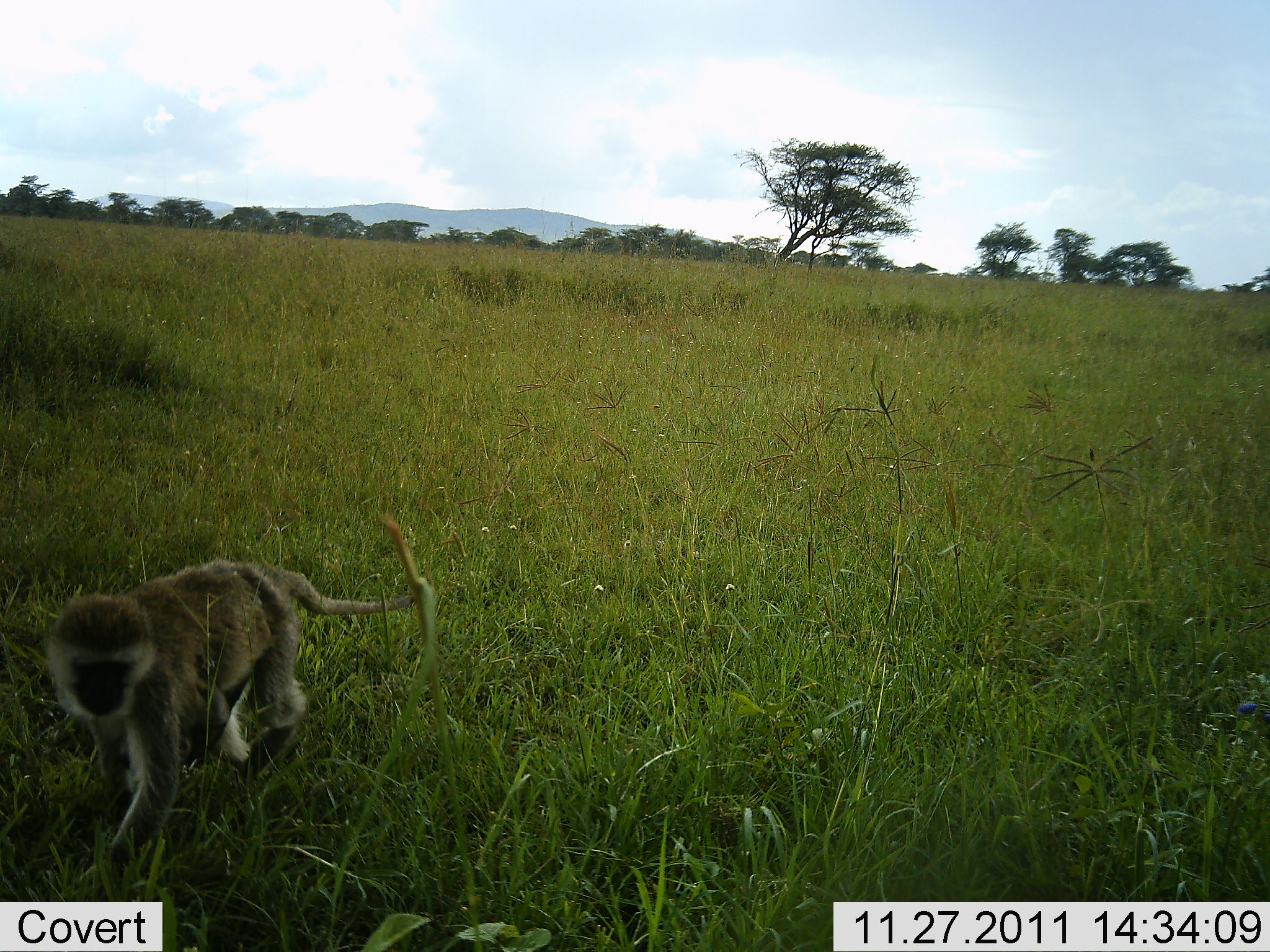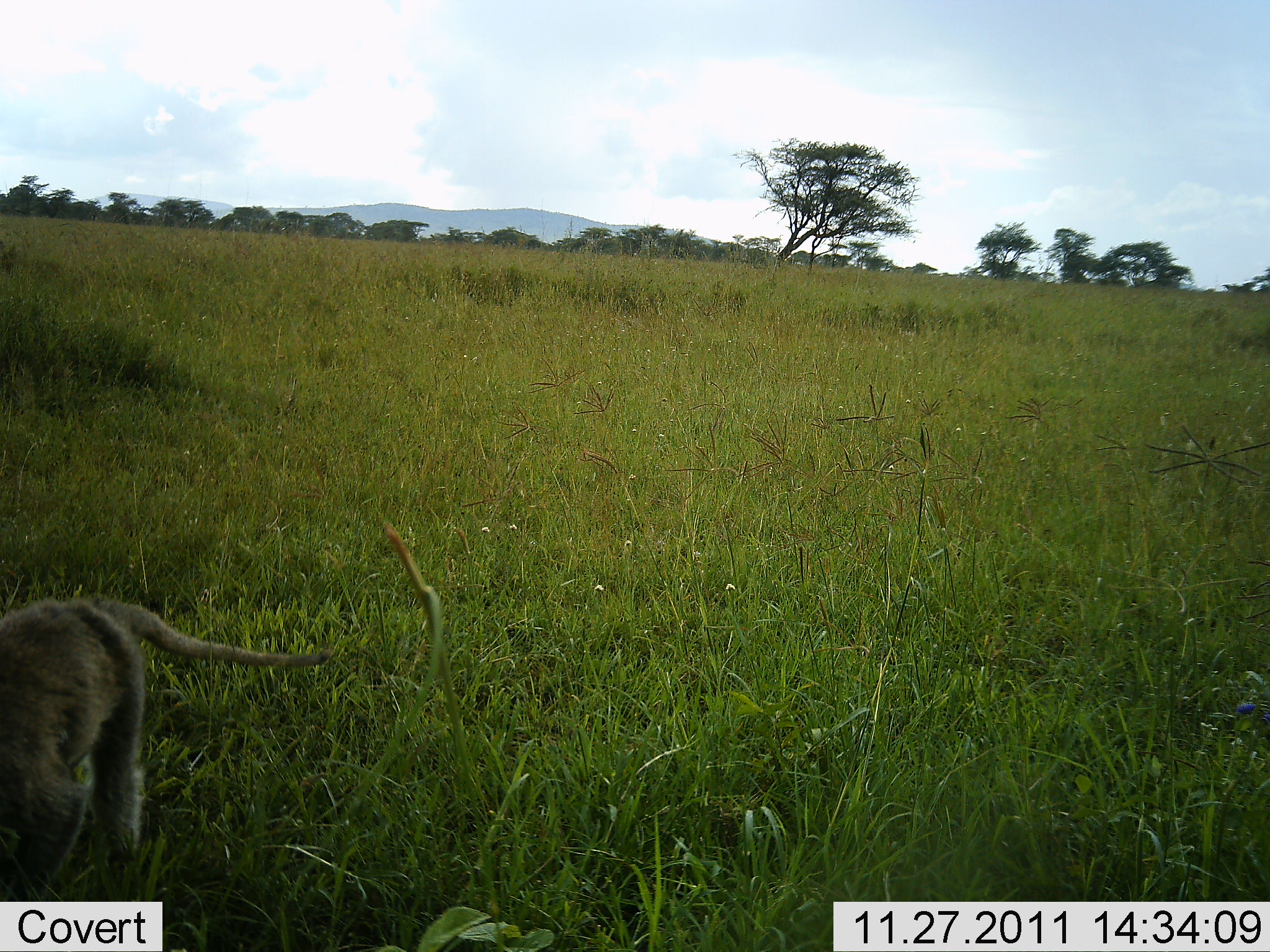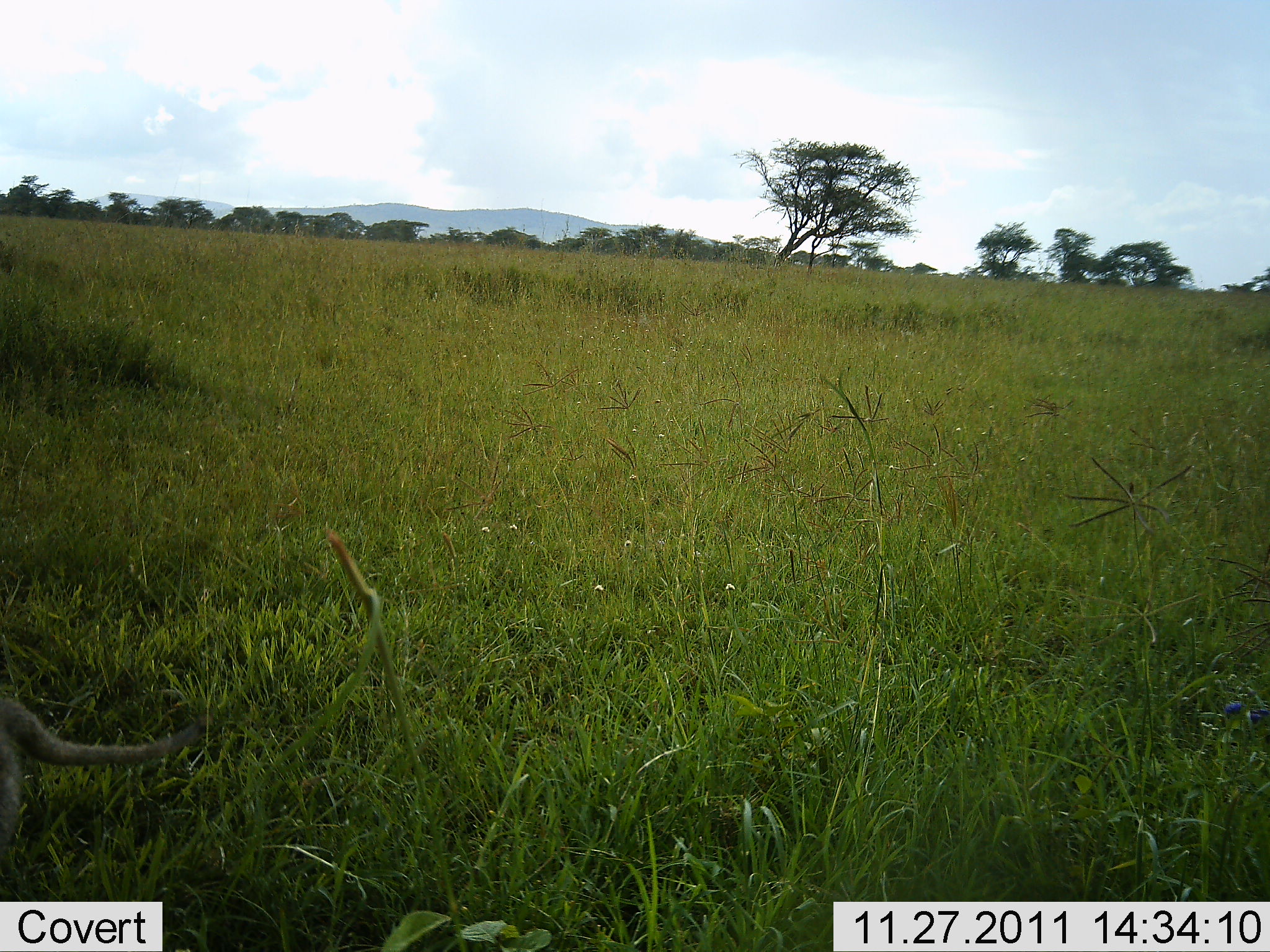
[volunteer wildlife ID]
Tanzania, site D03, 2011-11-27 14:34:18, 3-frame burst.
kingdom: Animalia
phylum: Chordata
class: Mammalia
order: Primates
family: Cercopithecidae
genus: Chlorocebus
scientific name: Chlorocebus pygerythrus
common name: vervet monkey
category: monkeyvervet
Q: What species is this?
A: Monkeyvervet (vervet monkey) (Chlorocebus pygerythrus).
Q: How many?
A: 1.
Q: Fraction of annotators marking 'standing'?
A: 0%.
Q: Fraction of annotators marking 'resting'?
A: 0%.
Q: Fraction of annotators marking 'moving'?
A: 100%.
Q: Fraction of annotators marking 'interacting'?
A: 0%.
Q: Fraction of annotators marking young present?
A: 8%.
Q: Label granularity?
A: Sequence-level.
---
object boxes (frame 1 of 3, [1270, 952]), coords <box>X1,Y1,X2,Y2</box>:
animal: <box>45,560,417,898</box>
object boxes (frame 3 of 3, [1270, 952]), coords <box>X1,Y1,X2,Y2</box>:
animal: <box>0,691,210,848</box>